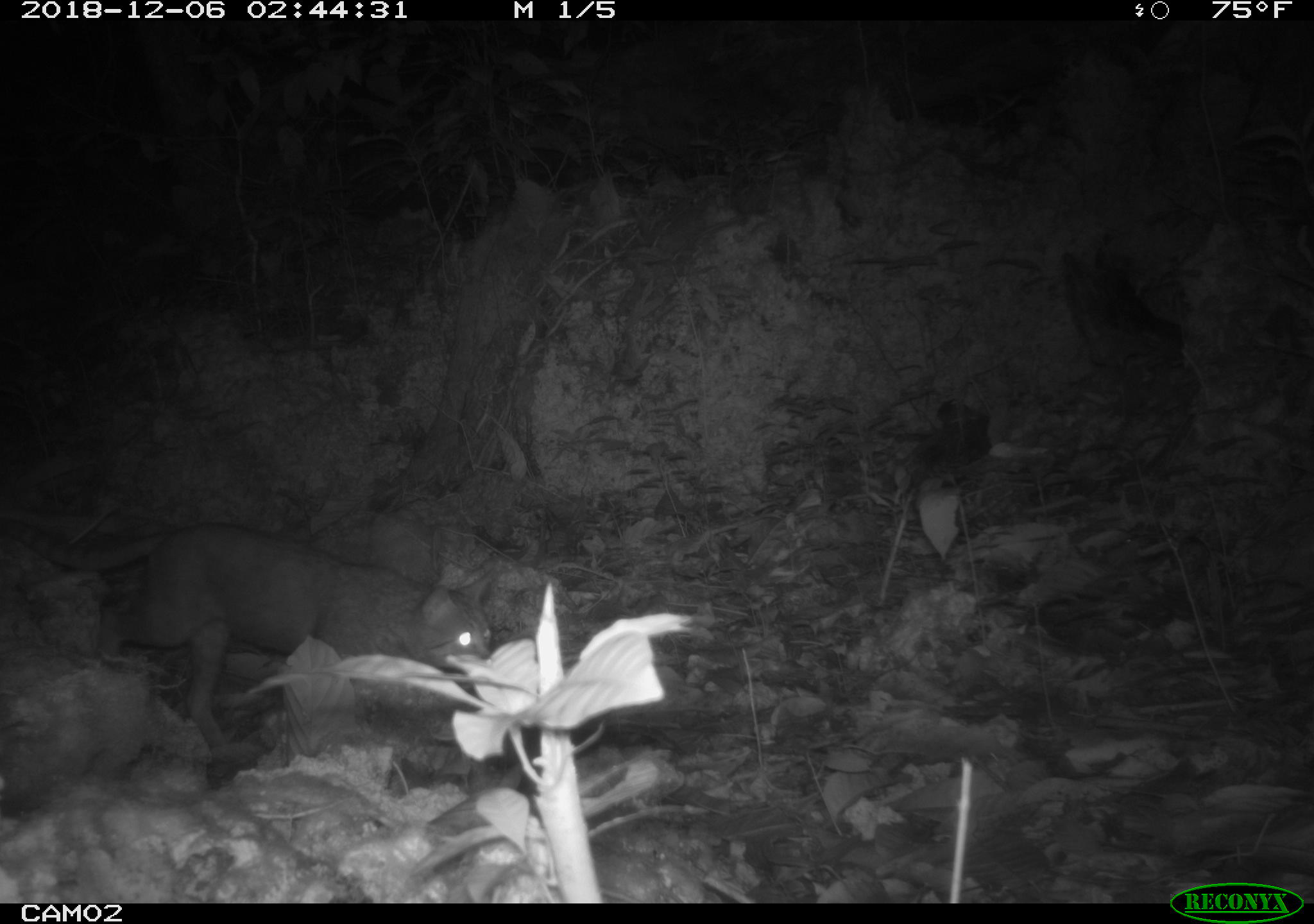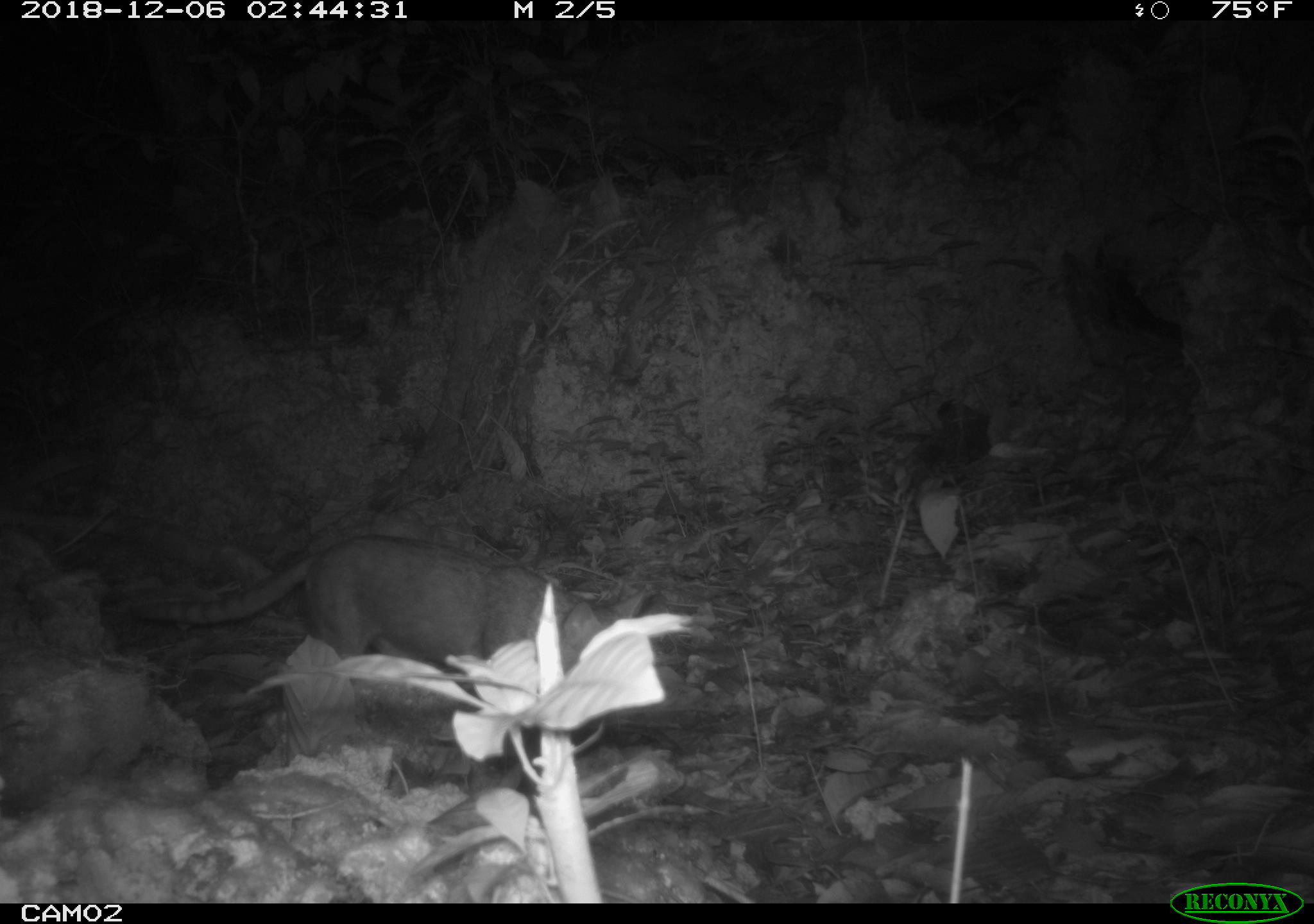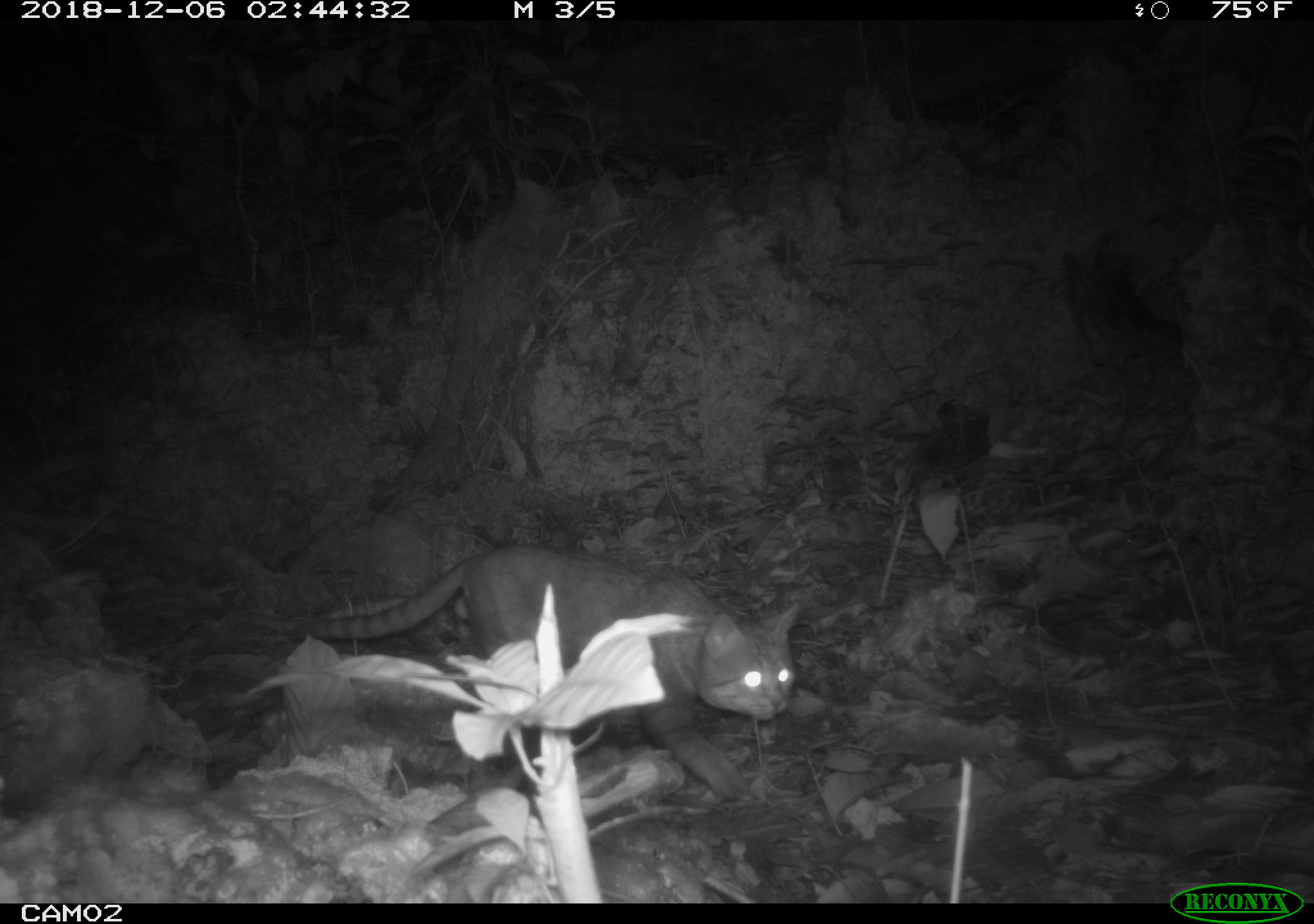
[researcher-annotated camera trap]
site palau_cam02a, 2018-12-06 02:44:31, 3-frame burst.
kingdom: Animalia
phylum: Chordata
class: Mammalia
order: Carnivora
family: Felidae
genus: Felis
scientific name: Felis catus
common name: cat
Cat (Felis catus).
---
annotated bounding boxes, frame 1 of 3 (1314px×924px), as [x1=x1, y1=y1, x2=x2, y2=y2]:
cat: [x1=63, y1=524, x2=494, y2=771]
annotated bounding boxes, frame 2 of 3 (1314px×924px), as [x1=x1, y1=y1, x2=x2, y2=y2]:
cat: [x1=116, y1=521, x2=691, y2=717]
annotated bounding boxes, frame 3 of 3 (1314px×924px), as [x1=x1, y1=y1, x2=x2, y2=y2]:
cat: [x1=247, y1=542, x2=805, y2=829]